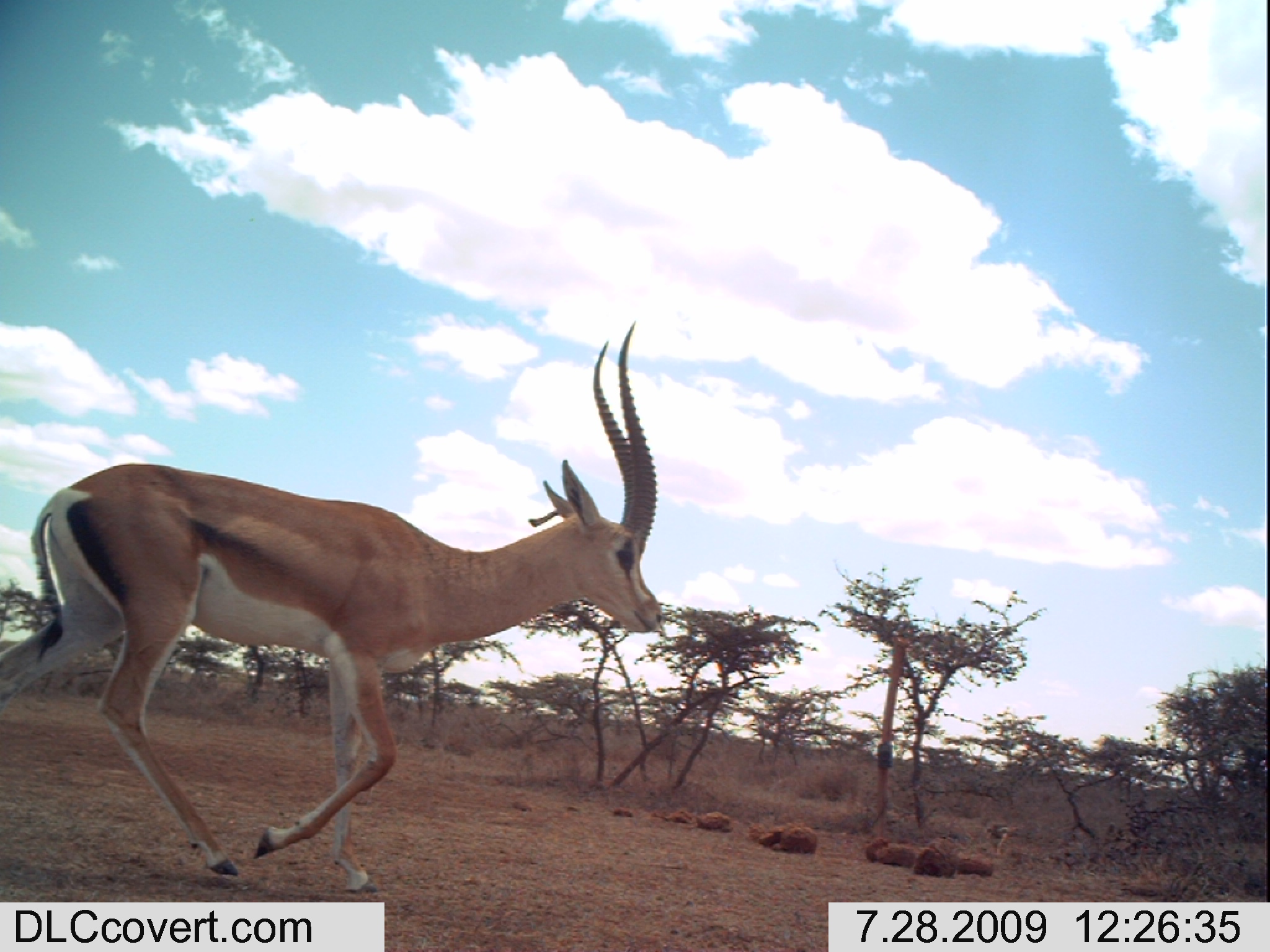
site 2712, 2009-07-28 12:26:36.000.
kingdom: Animalia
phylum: Chordata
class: Mammalia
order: Artiodactyla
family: Bovidae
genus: Nanger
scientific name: Nanger granti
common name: grant's gazelle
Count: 1.